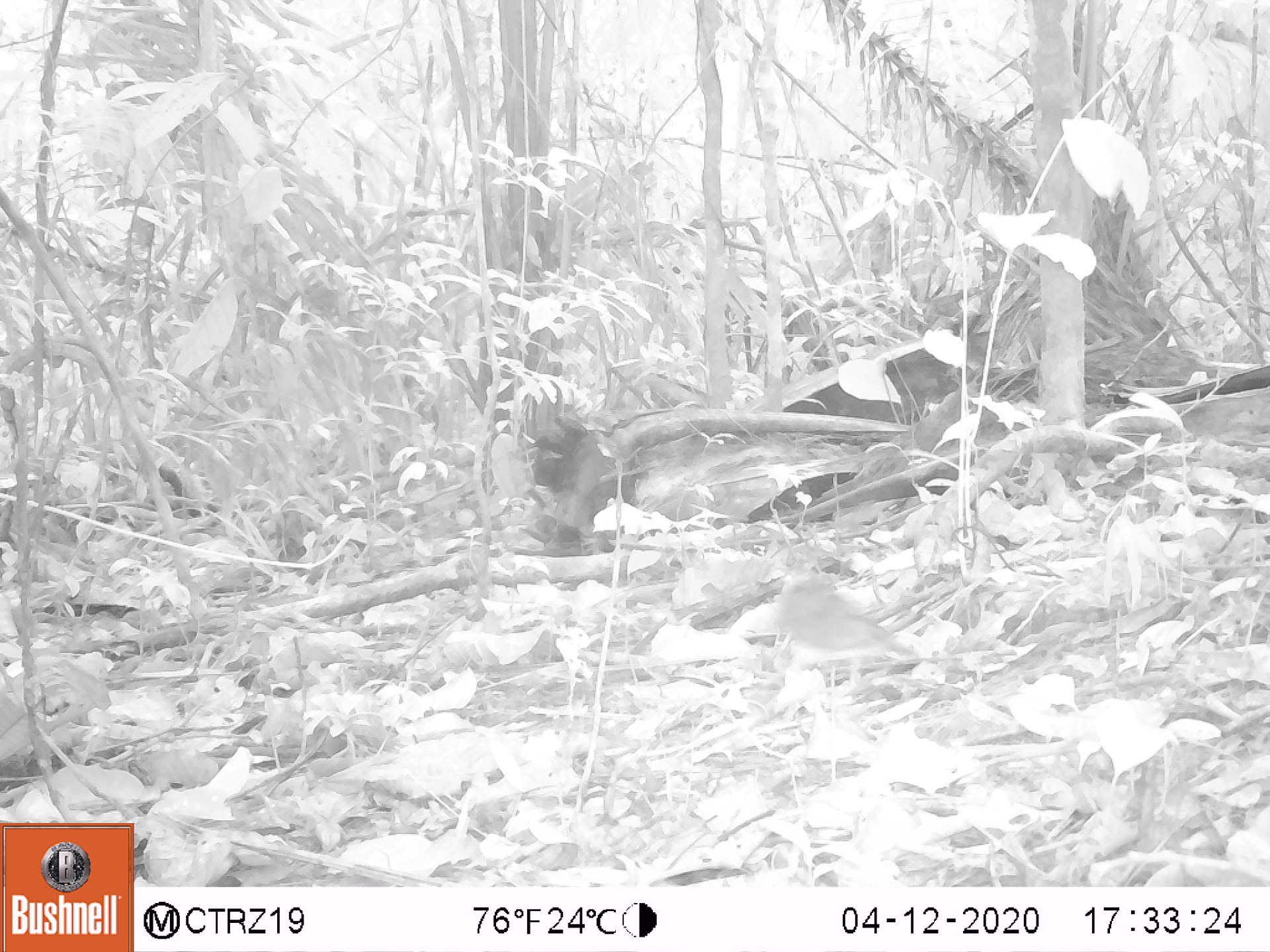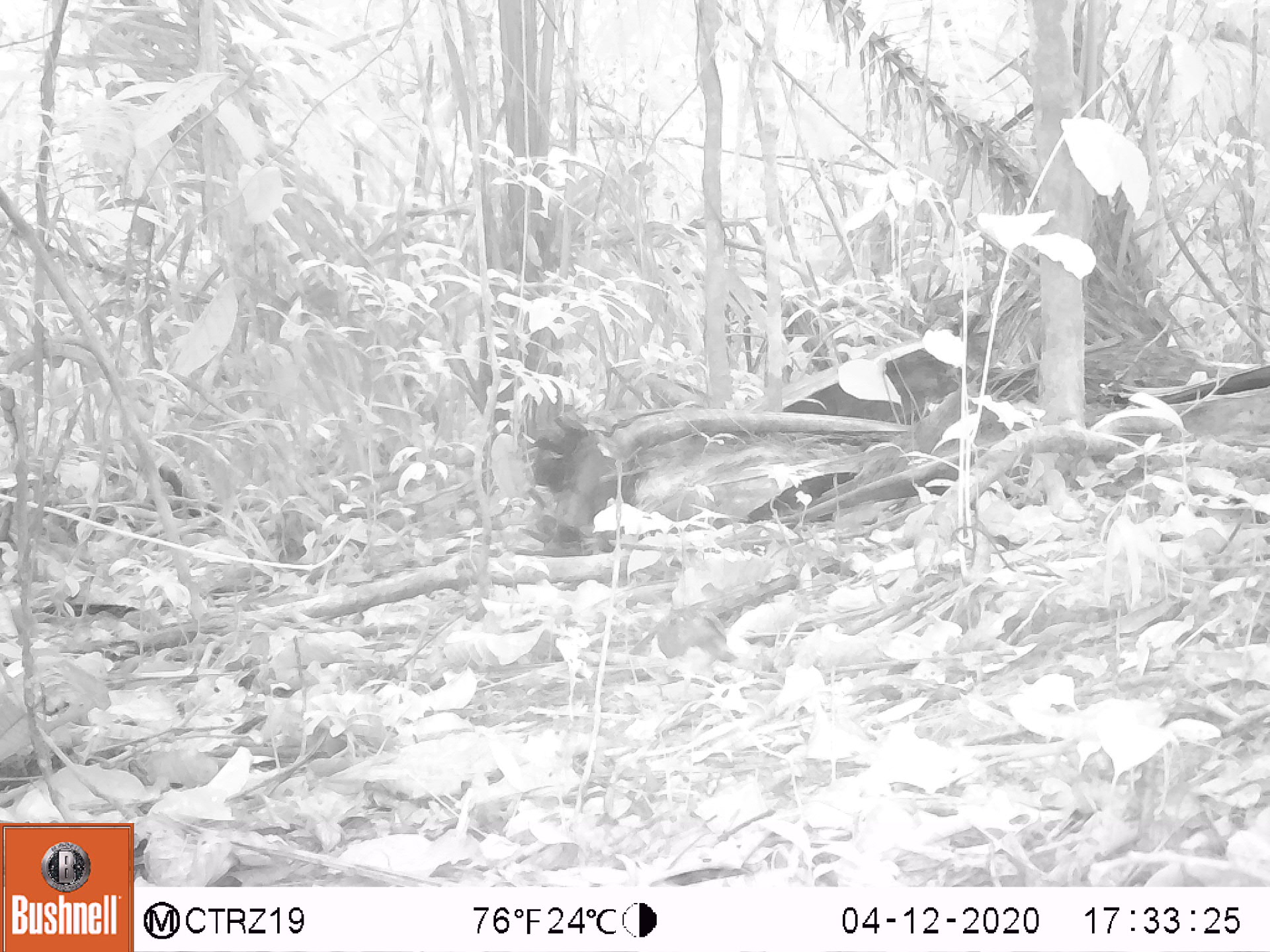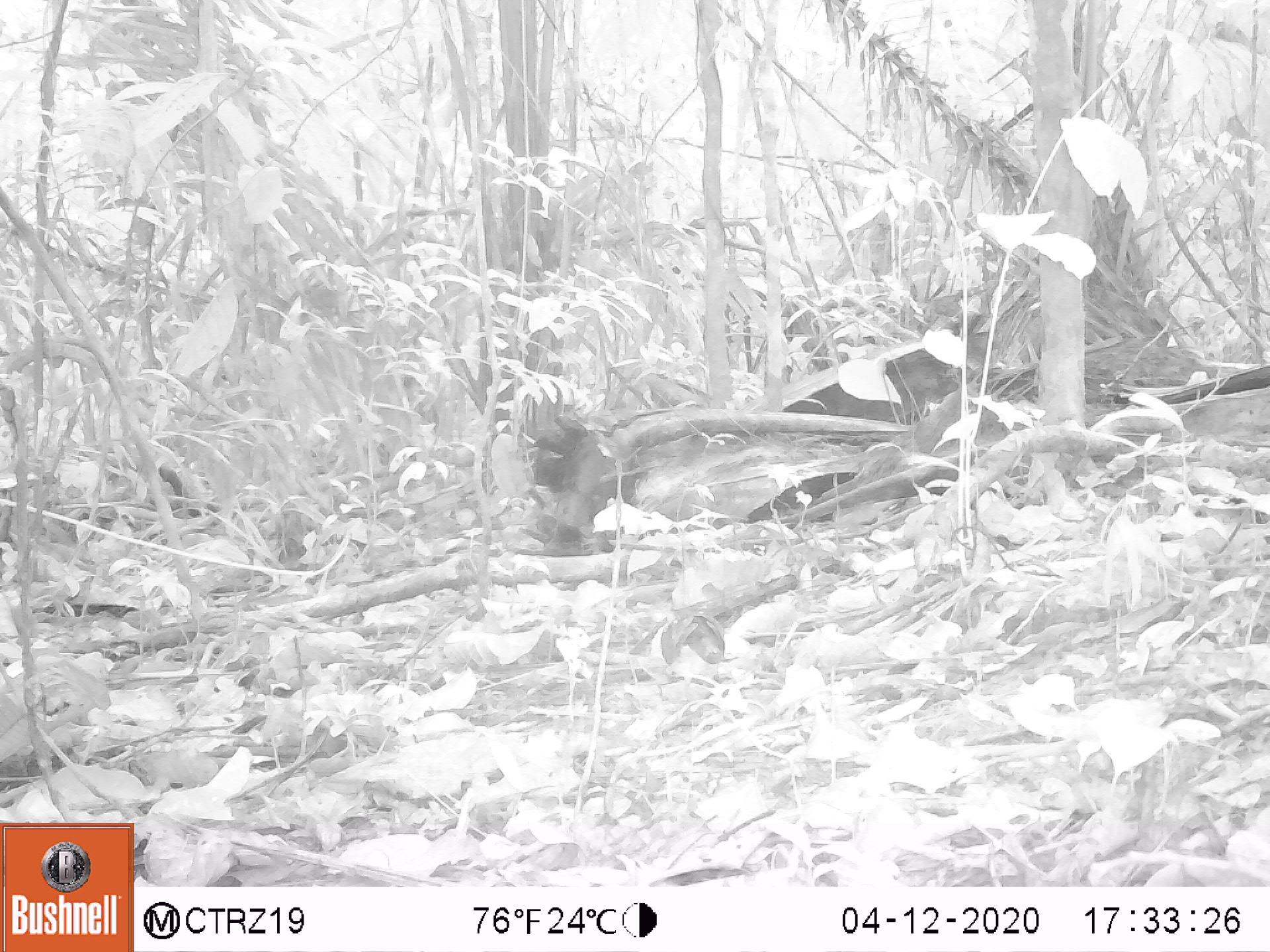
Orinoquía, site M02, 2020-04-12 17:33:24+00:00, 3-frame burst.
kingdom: Animalia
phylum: Chordata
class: Aves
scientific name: Aves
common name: bird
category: unknown bird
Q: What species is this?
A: Unknown bird (bird) (Aves).